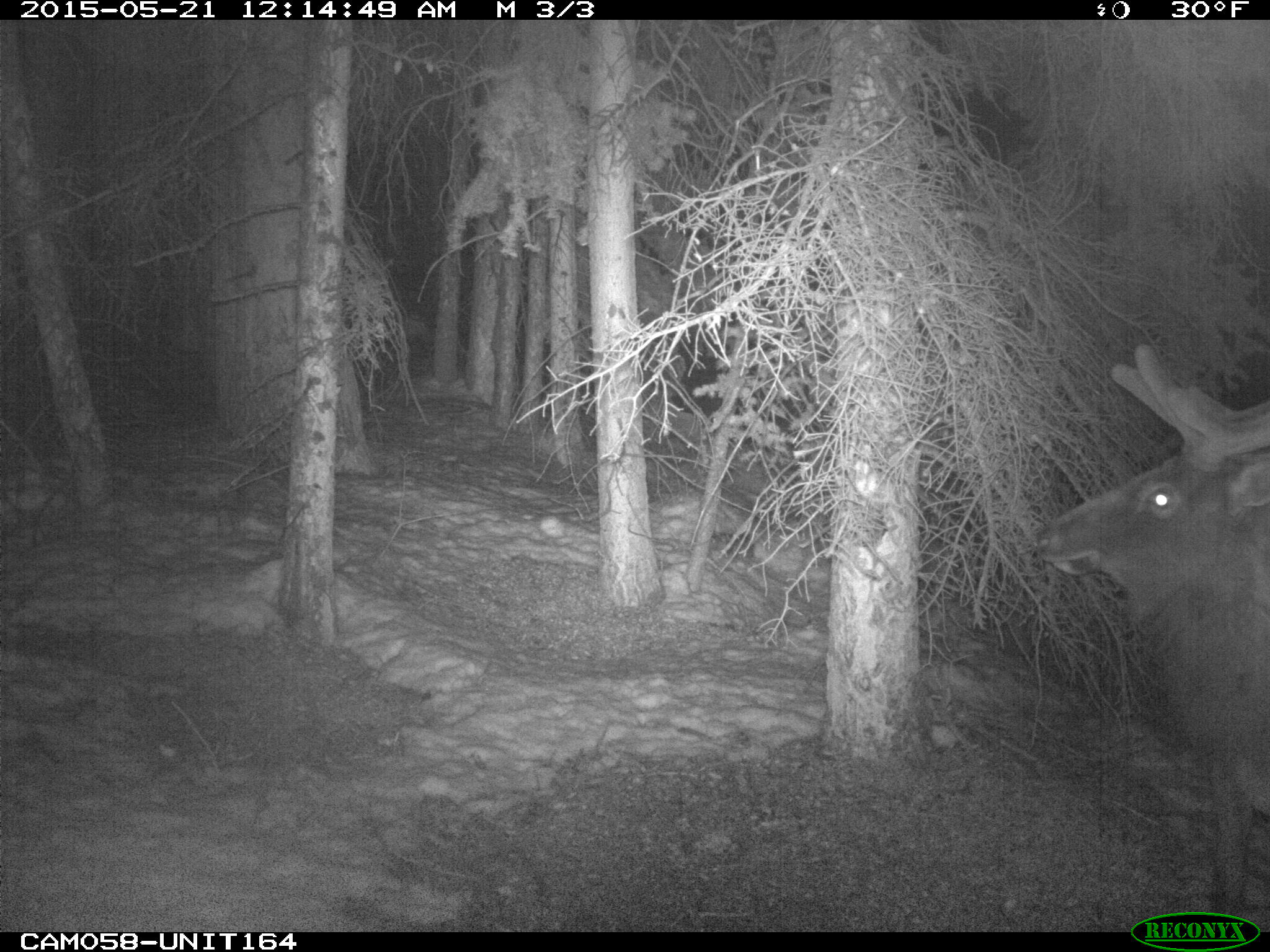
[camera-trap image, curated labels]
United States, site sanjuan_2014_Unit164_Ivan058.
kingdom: Animalia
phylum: Chordata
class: Mammalia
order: Artiodactyla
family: Cervidae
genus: Cervus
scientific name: Cervus elaphus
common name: red deer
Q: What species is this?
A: Cervus elaphus (red deer).